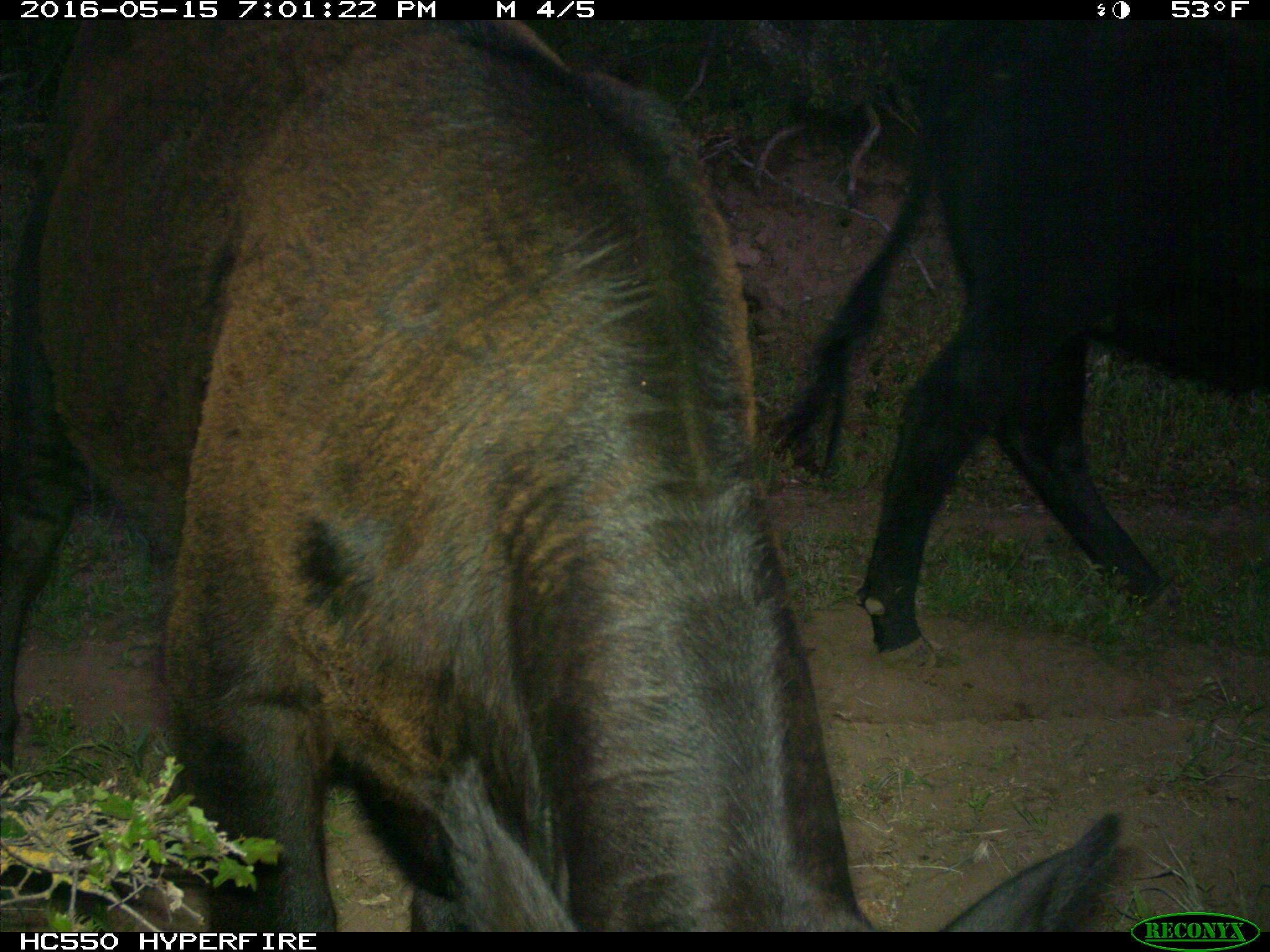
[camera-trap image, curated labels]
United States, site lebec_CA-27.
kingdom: Animalia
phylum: Chordata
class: Mammalia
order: Artiodactyla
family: Bovidae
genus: Bos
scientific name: Bos taurus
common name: domestic cow